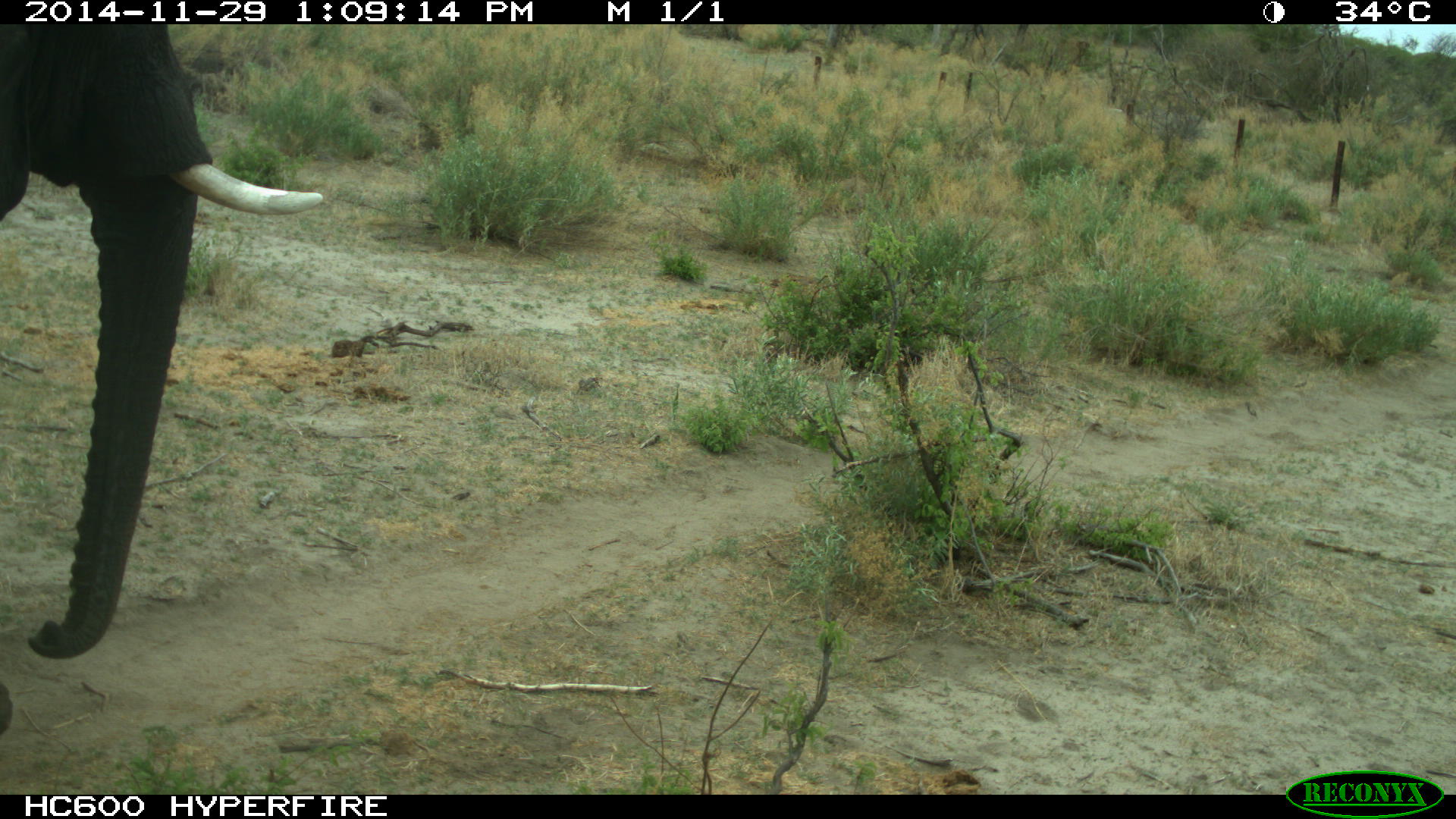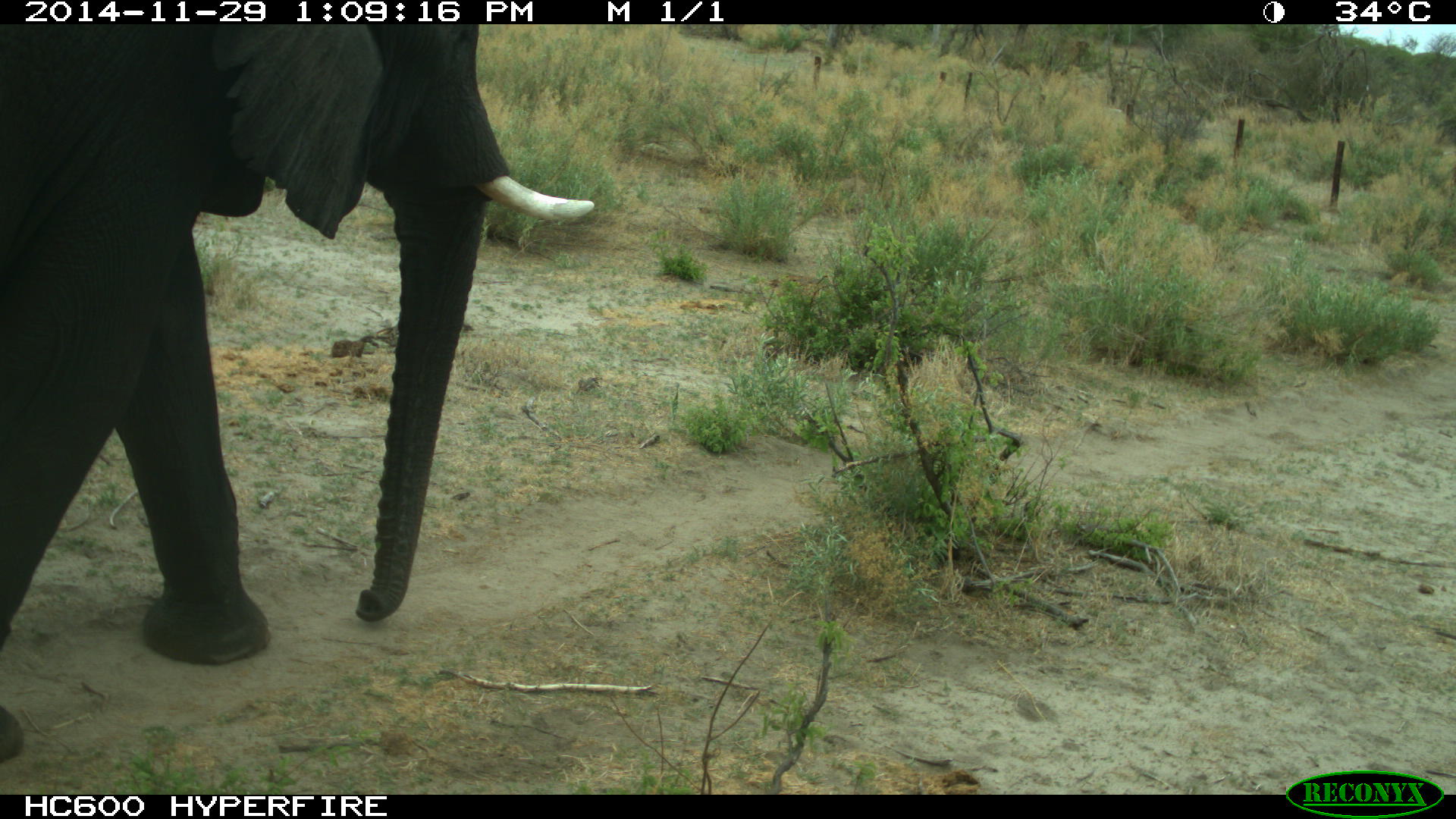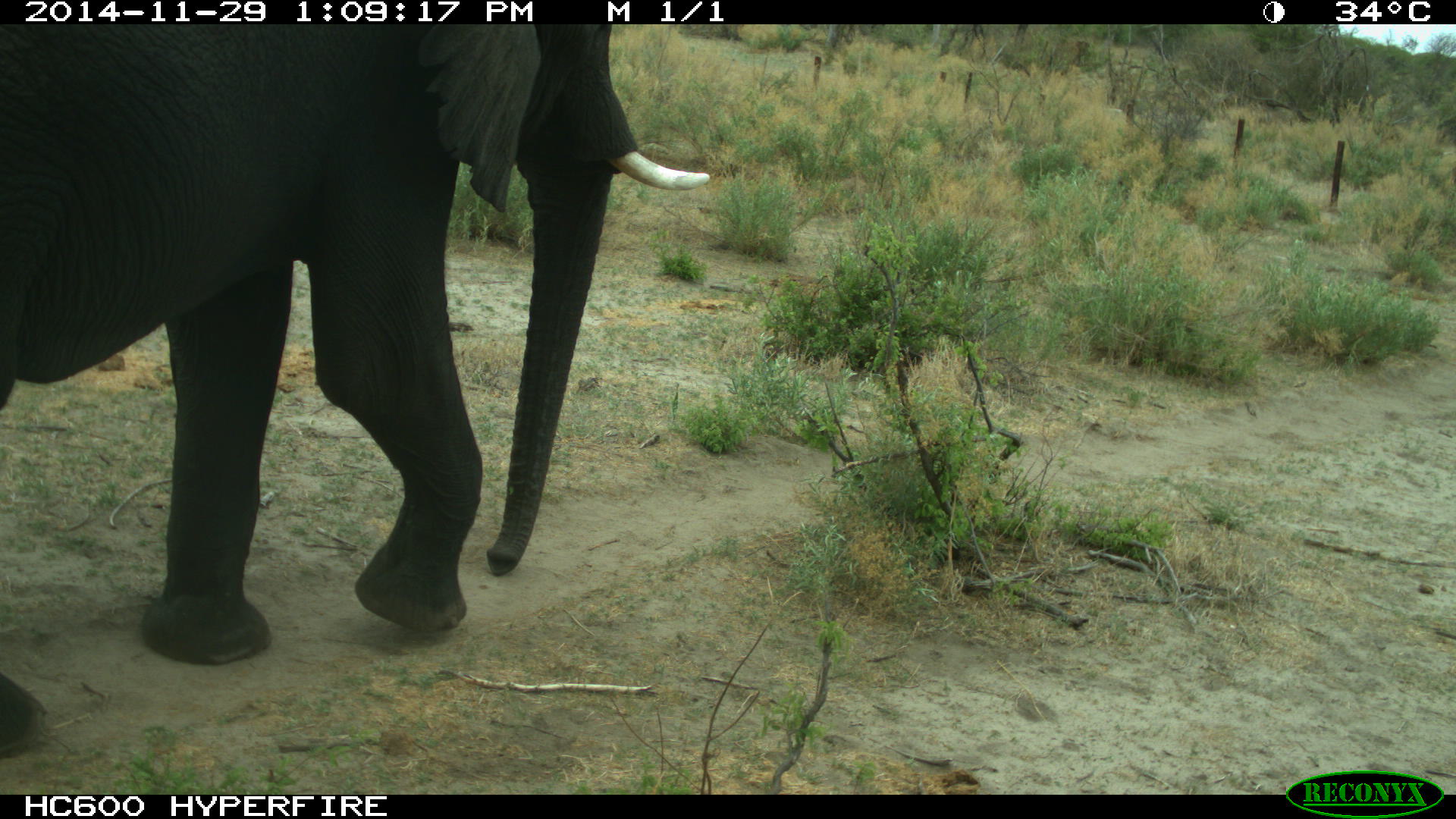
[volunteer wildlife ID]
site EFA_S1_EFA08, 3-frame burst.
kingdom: Animalia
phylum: Chordata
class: Mammalia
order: Proboscidea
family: Elephantidae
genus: Loxodonta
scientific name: Loxodonta africana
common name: african bush elephant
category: elephant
Elephant (african bush elephant) (Loxodonta africana), count 1. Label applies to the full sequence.